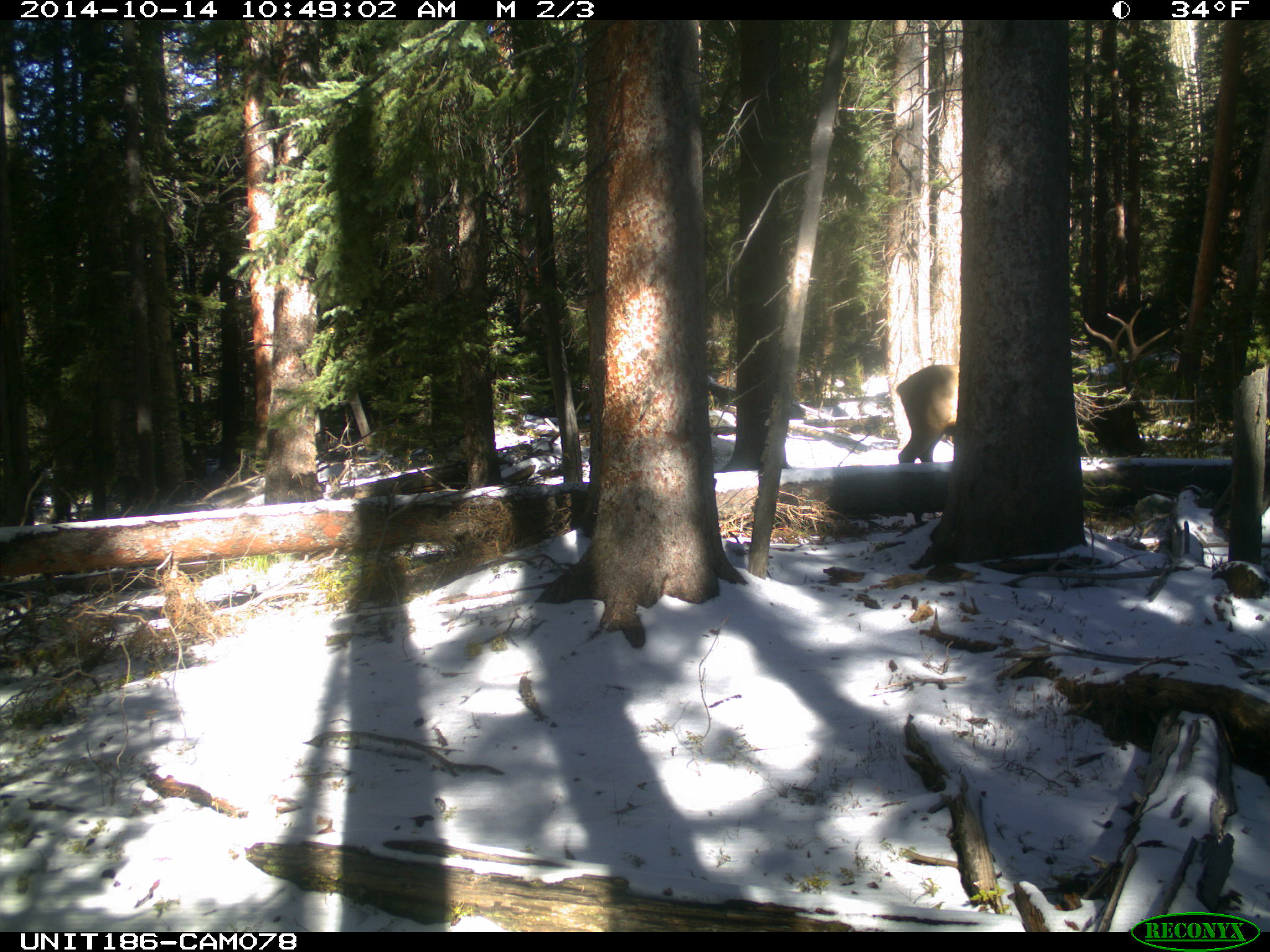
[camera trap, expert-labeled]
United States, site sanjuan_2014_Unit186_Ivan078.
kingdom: Animalia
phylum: Chordata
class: Mammalia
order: Artiodactyla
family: Cervidae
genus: Cervus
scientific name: Cervus elaphus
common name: red deer